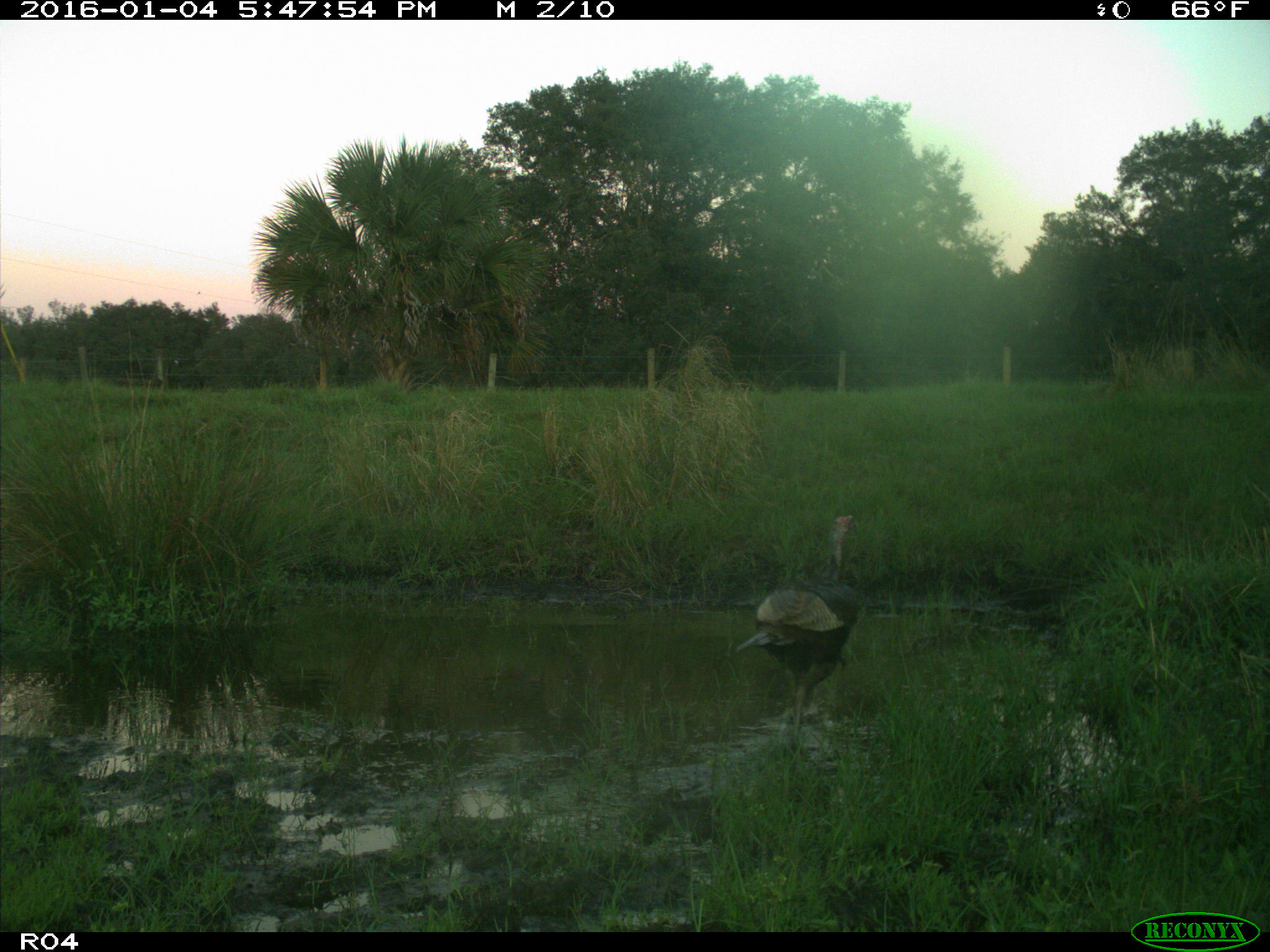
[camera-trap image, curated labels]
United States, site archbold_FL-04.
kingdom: Animalia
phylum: Chordata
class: Aves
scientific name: Aves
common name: birds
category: unidentified bird